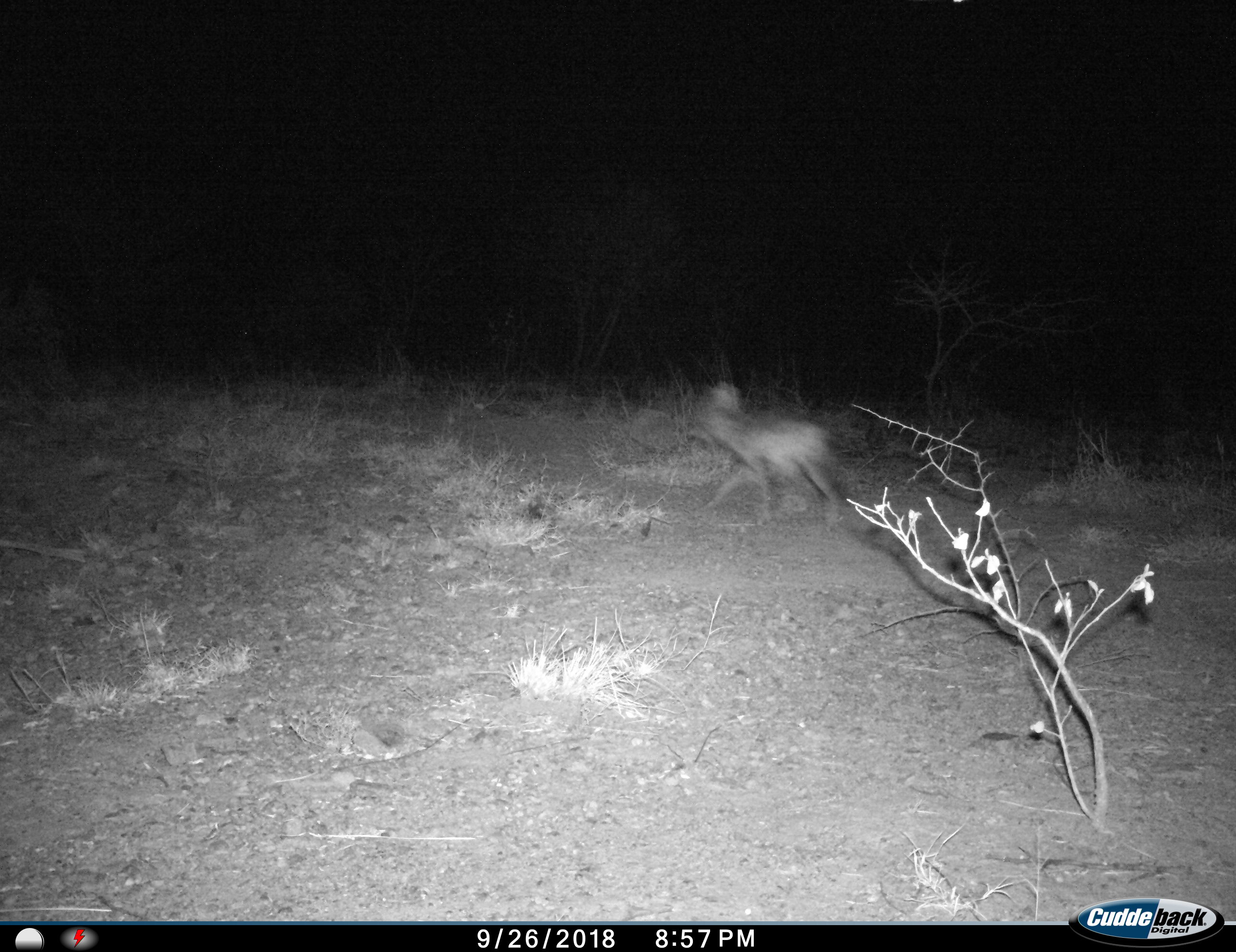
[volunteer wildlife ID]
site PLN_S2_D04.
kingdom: Animalia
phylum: Chordata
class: Mammalia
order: Carnivora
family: Canidae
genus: Lupulella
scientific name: Lupulella mesomelas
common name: black-backed jackal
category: jackalblackbacked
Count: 1.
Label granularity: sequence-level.